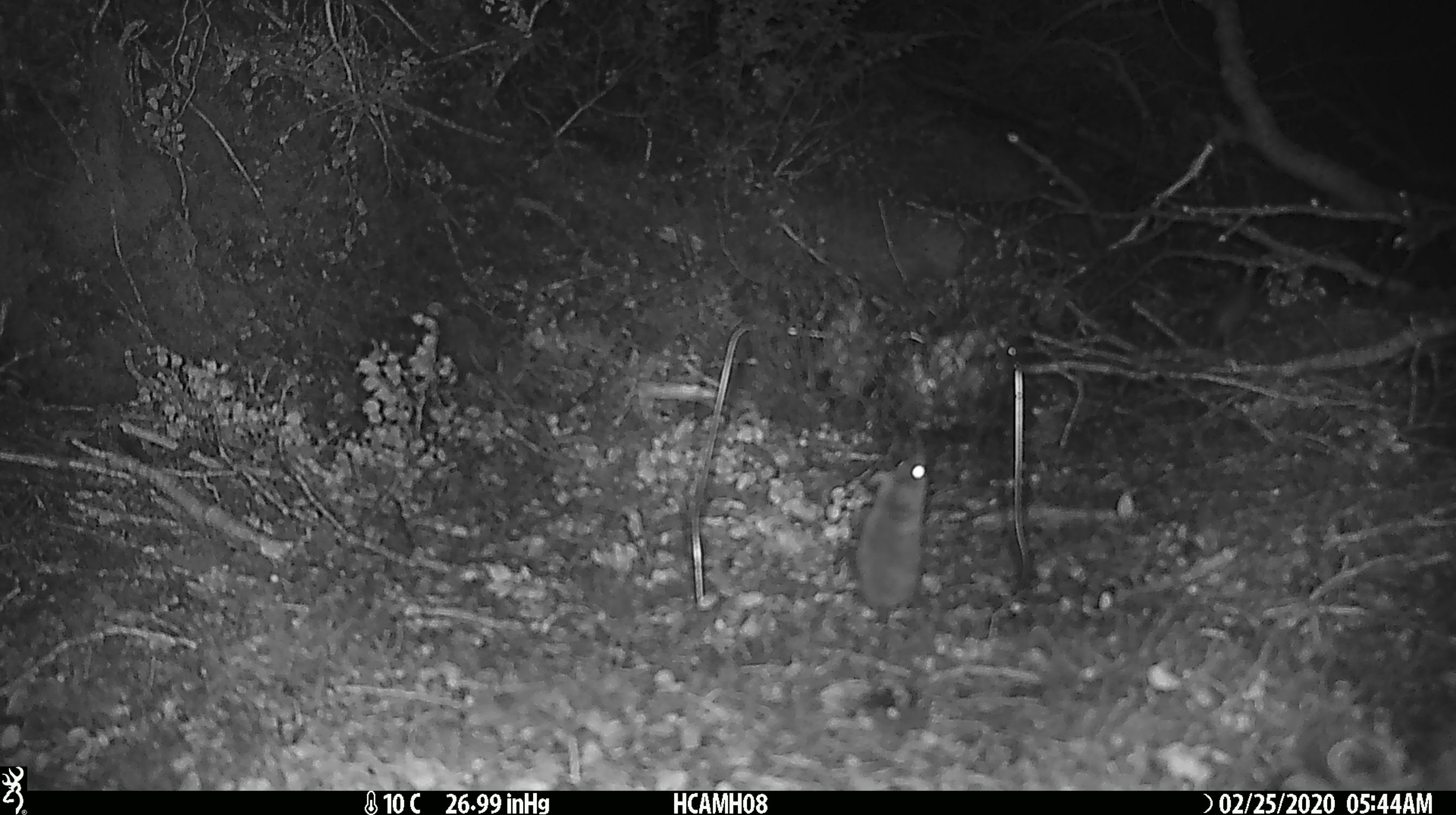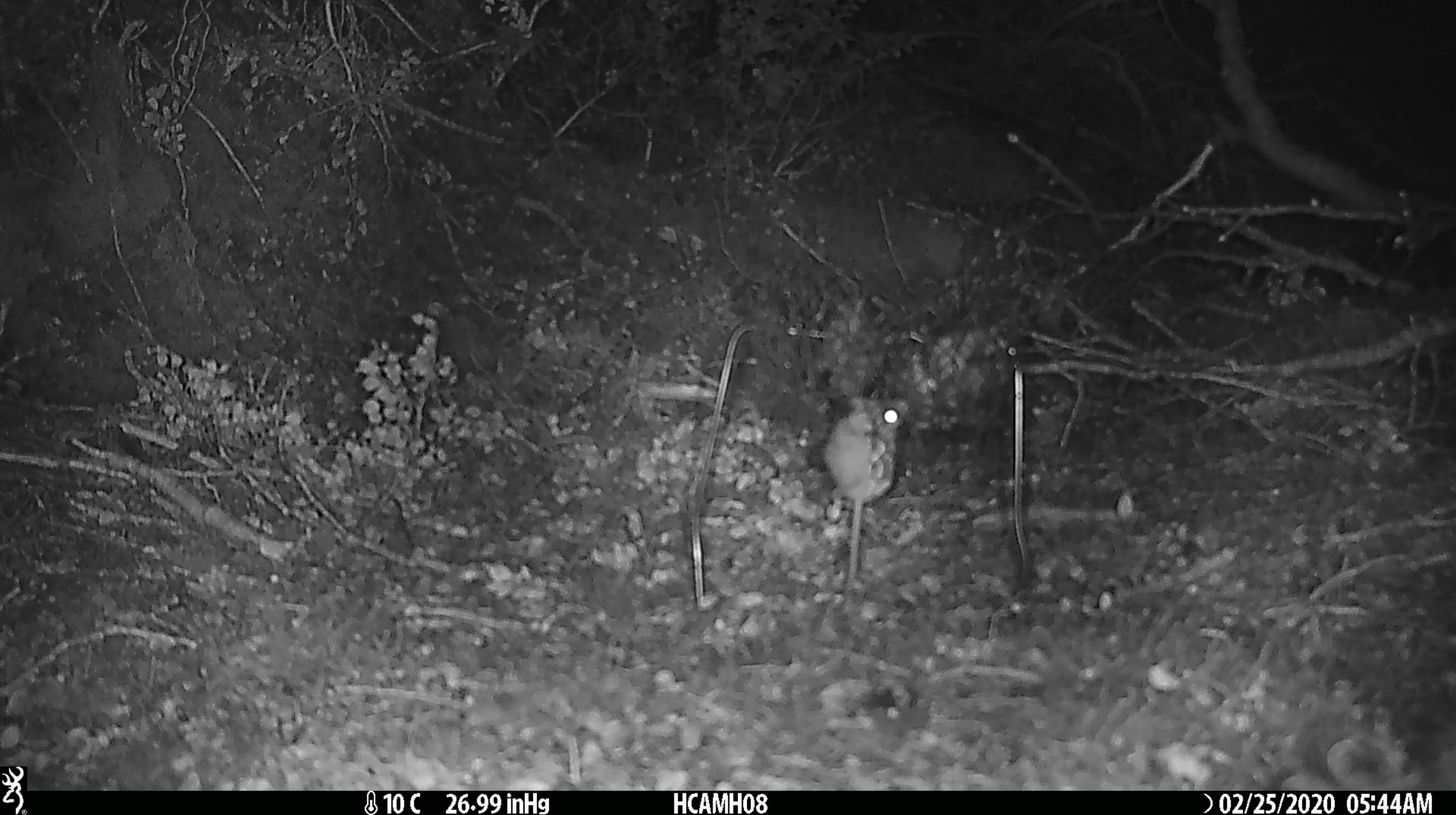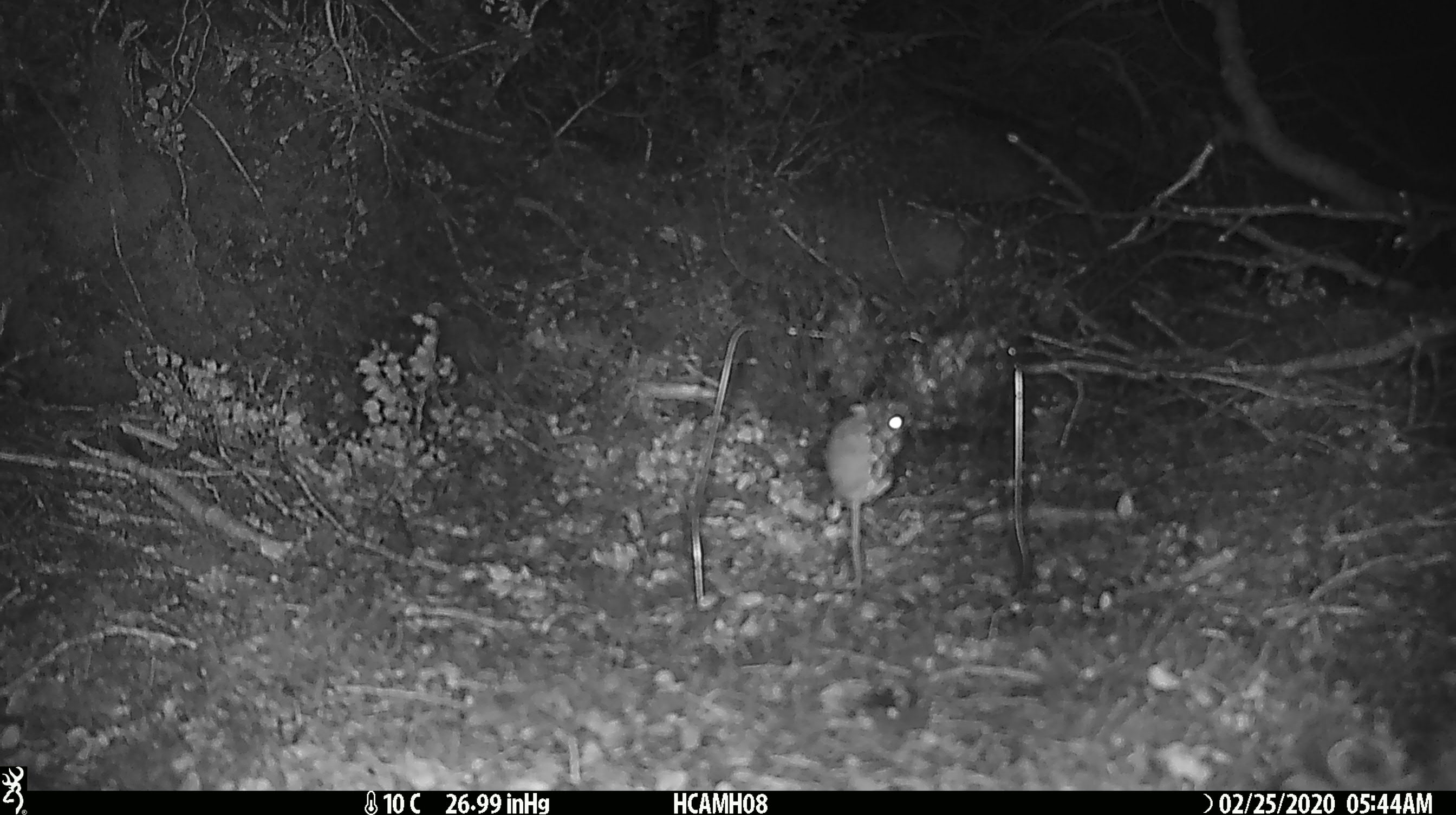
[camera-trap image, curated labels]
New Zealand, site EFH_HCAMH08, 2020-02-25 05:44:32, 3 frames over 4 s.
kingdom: Animalia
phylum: Chordata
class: Mammalia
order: Rodentia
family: Muridae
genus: Mus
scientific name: Mus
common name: mouse